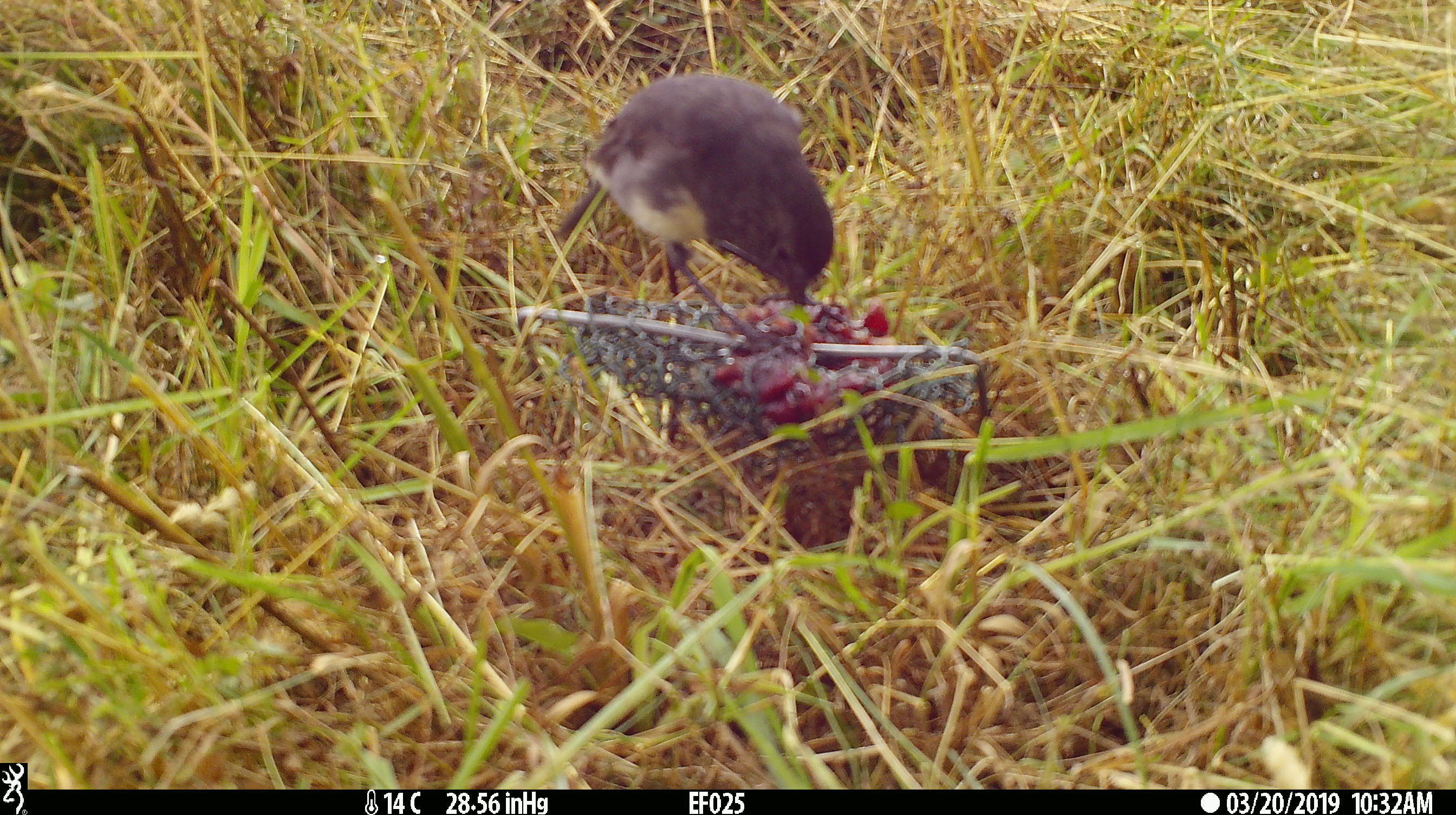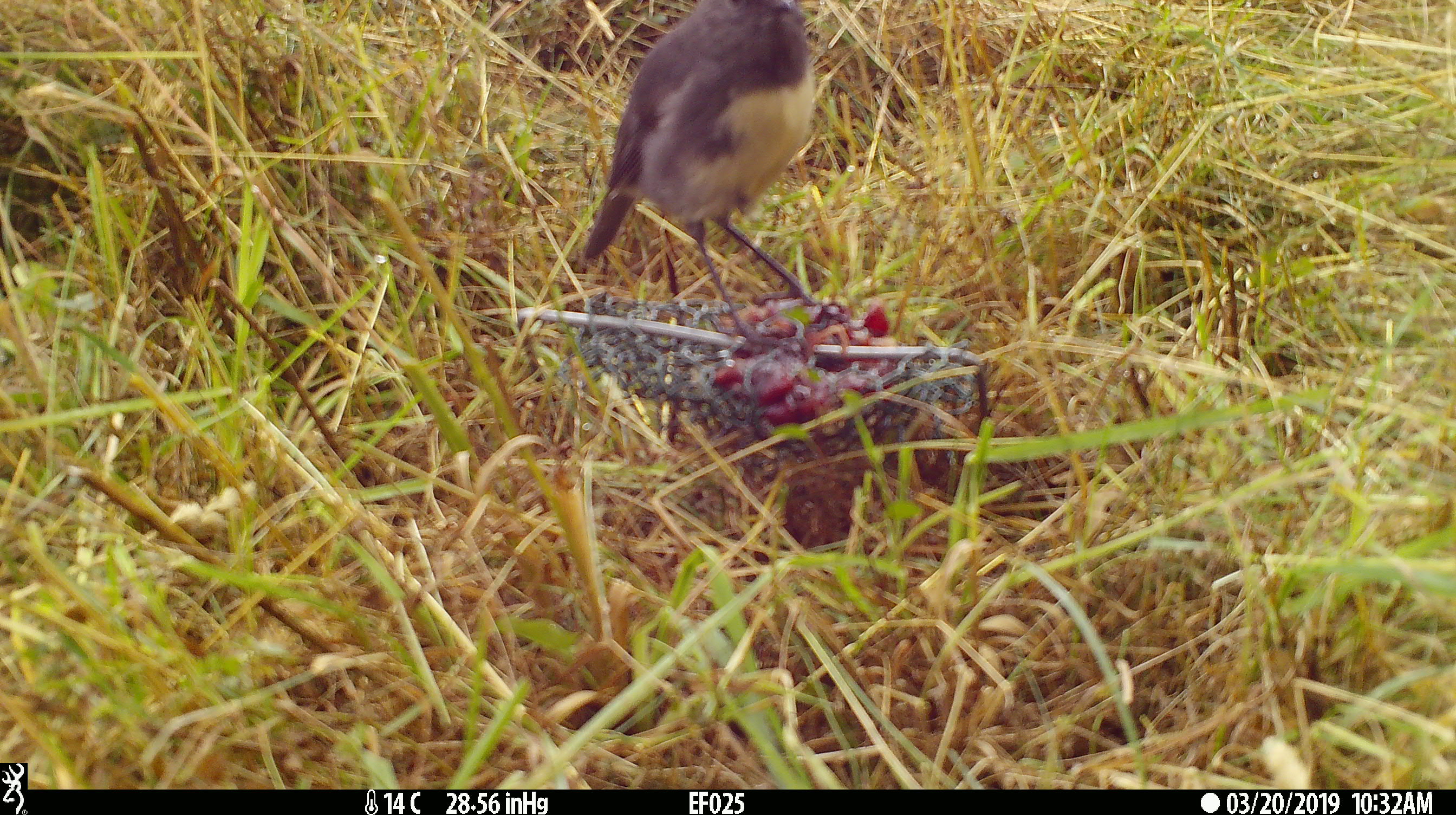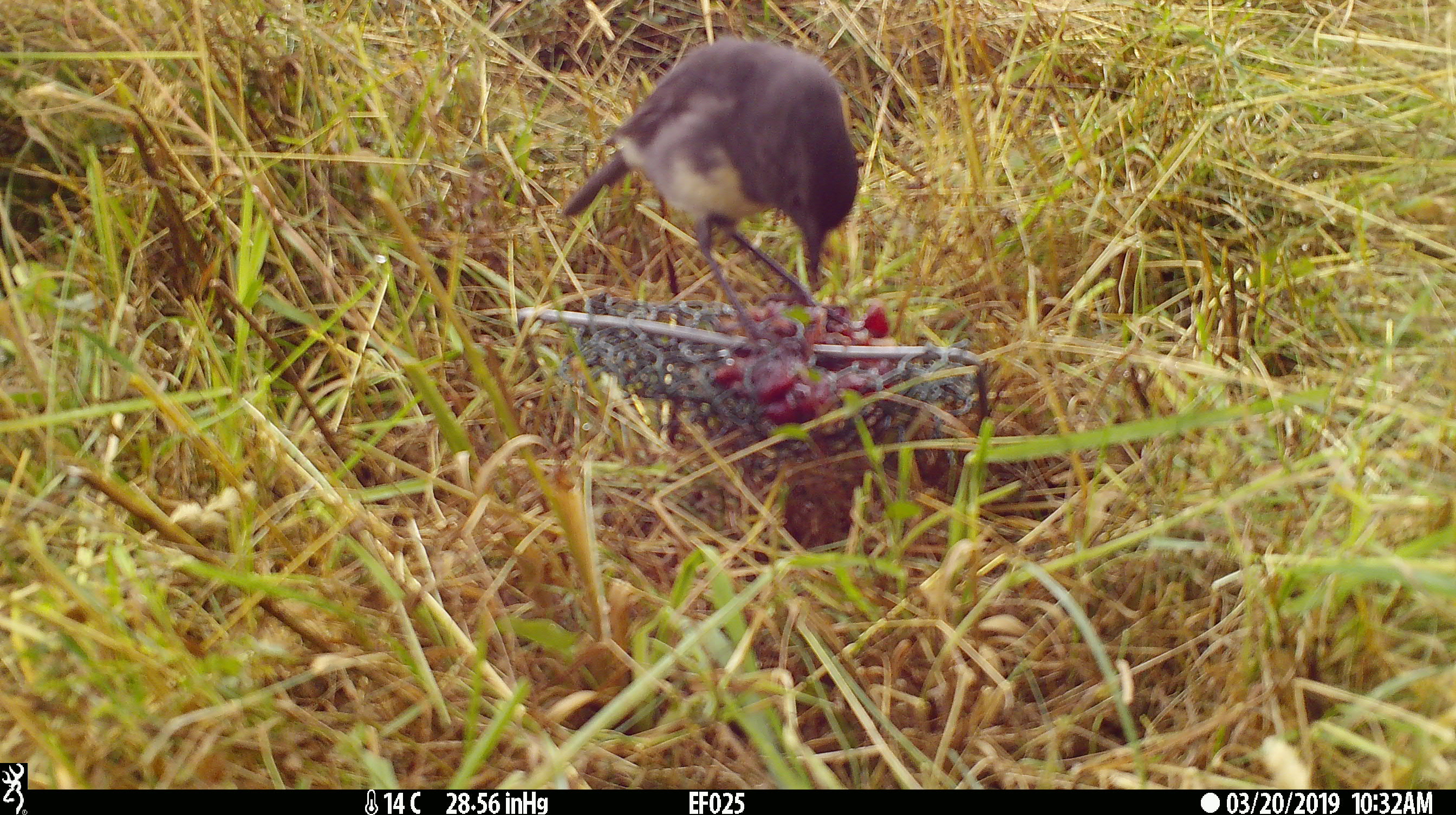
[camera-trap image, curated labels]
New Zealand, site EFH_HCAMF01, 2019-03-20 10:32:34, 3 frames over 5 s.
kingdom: Animalia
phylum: Chordata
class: Aves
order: Passeriformes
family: Petroicidae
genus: Petroica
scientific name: Petroica australis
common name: new zealand robin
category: robin